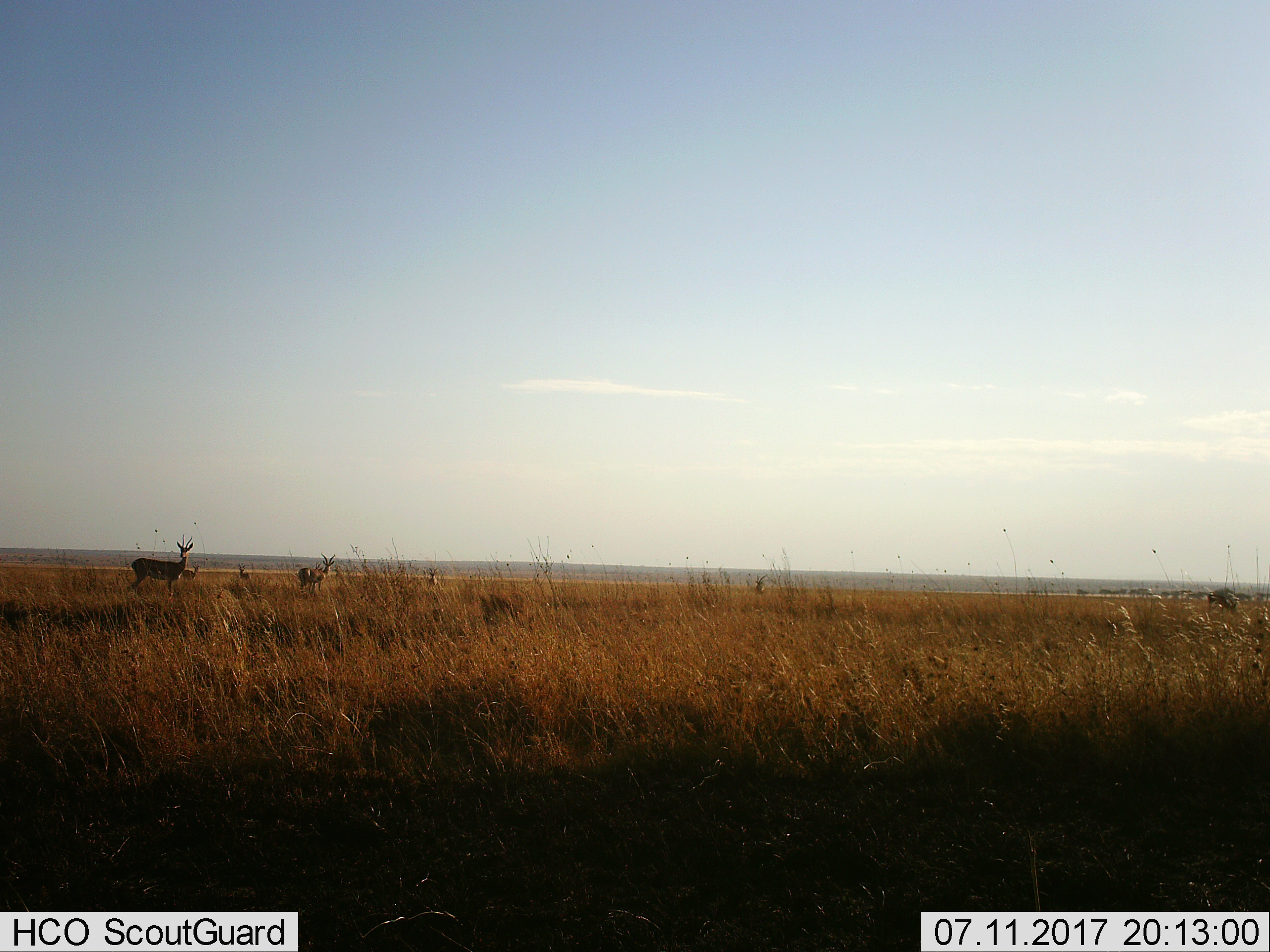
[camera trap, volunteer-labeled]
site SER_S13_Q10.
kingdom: Animalia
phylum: Chordata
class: Mammalia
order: Artiodactyla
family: Bovidae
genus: Nanger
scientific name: Nanger granti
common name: grant's gazelle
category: gazellegrants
Gazellegrants (grant's gazelle) (Nanger granti), count 6. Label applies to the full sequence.